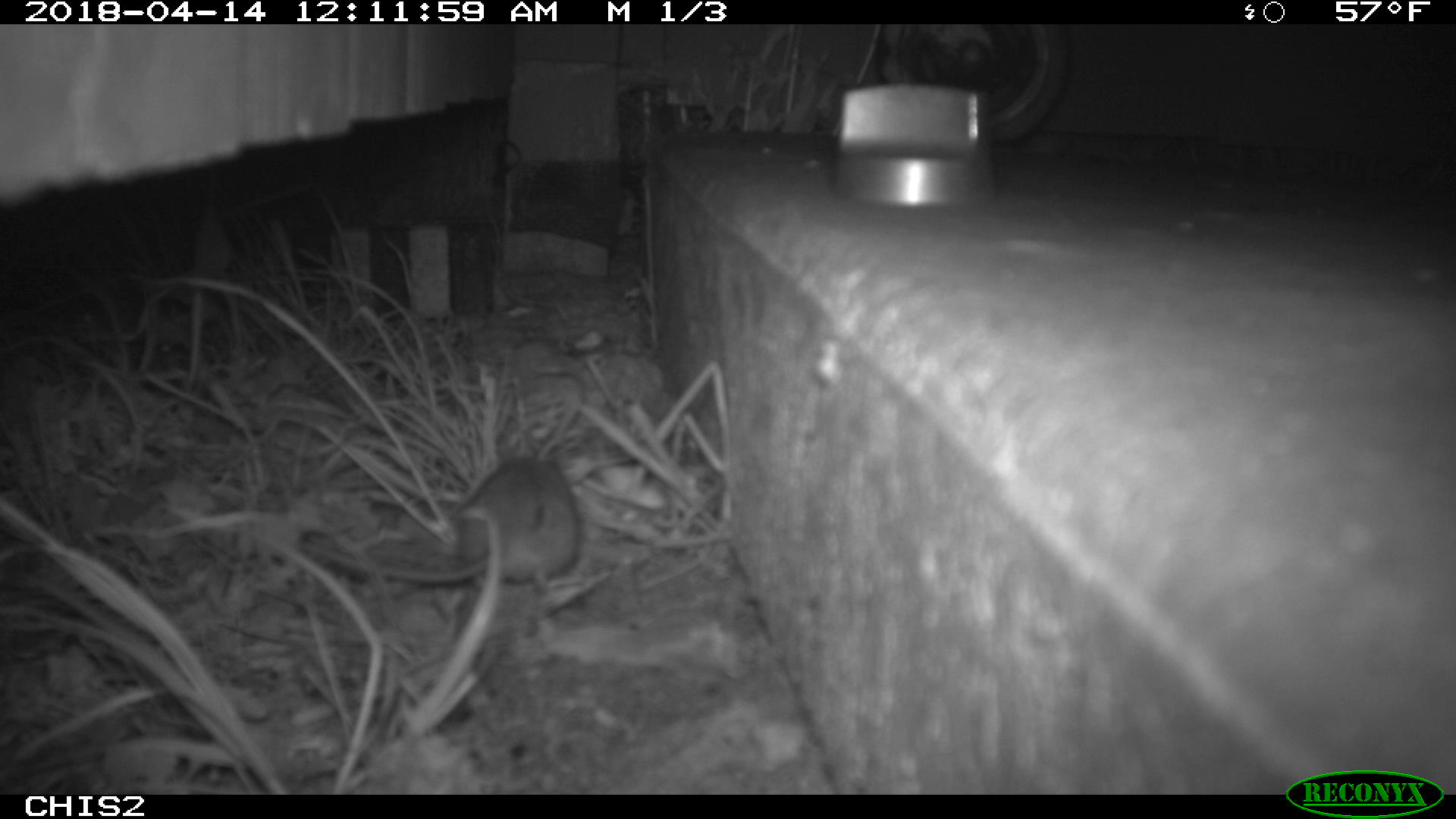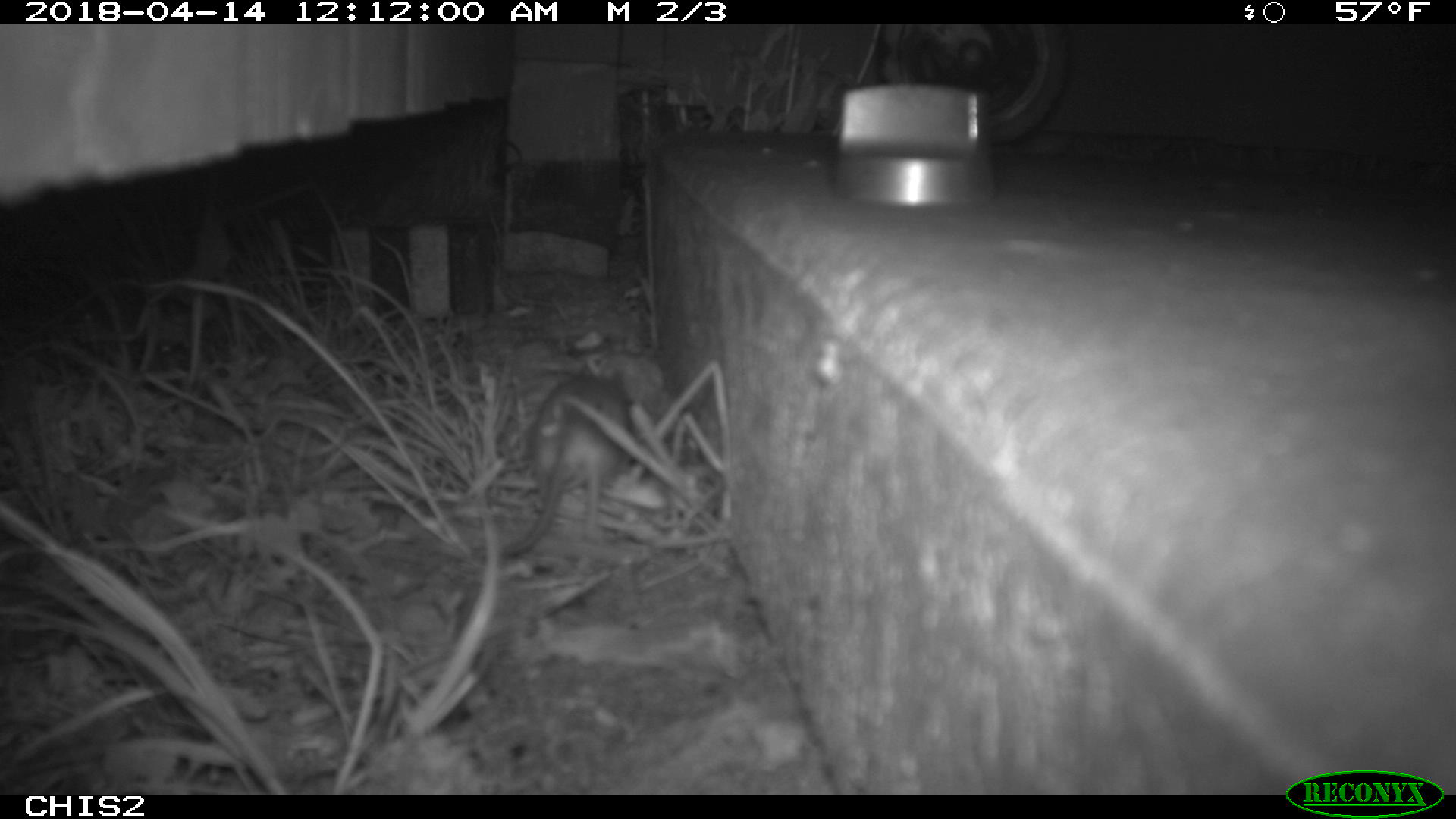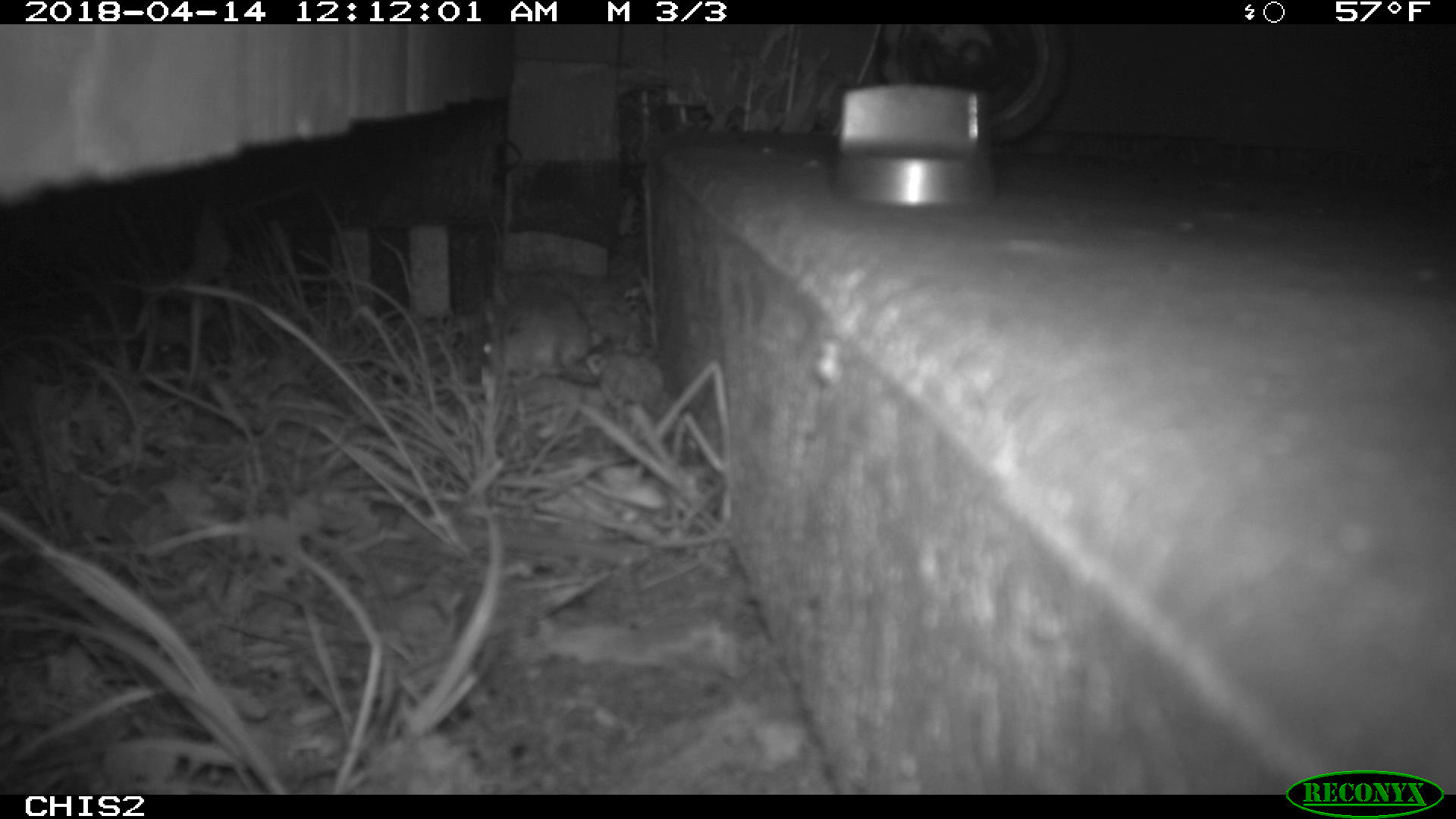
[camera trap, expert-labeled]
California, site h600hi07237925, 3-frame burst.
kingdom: Animalia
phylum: Chordata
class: Mammalia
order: Rodentia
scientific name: Rodentia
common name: rodent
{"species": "rodent (Rodentia)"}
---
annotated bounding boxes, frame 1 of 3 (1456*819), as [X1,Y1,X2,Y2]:
rodent: [295,450,576,601]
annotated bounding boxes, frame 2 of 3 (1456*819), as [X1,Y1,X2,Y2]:
rodent: [497,365,635,558]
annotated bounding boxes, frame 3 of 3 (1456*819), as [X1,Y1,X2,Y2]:
rodent: [499,271,604,385]